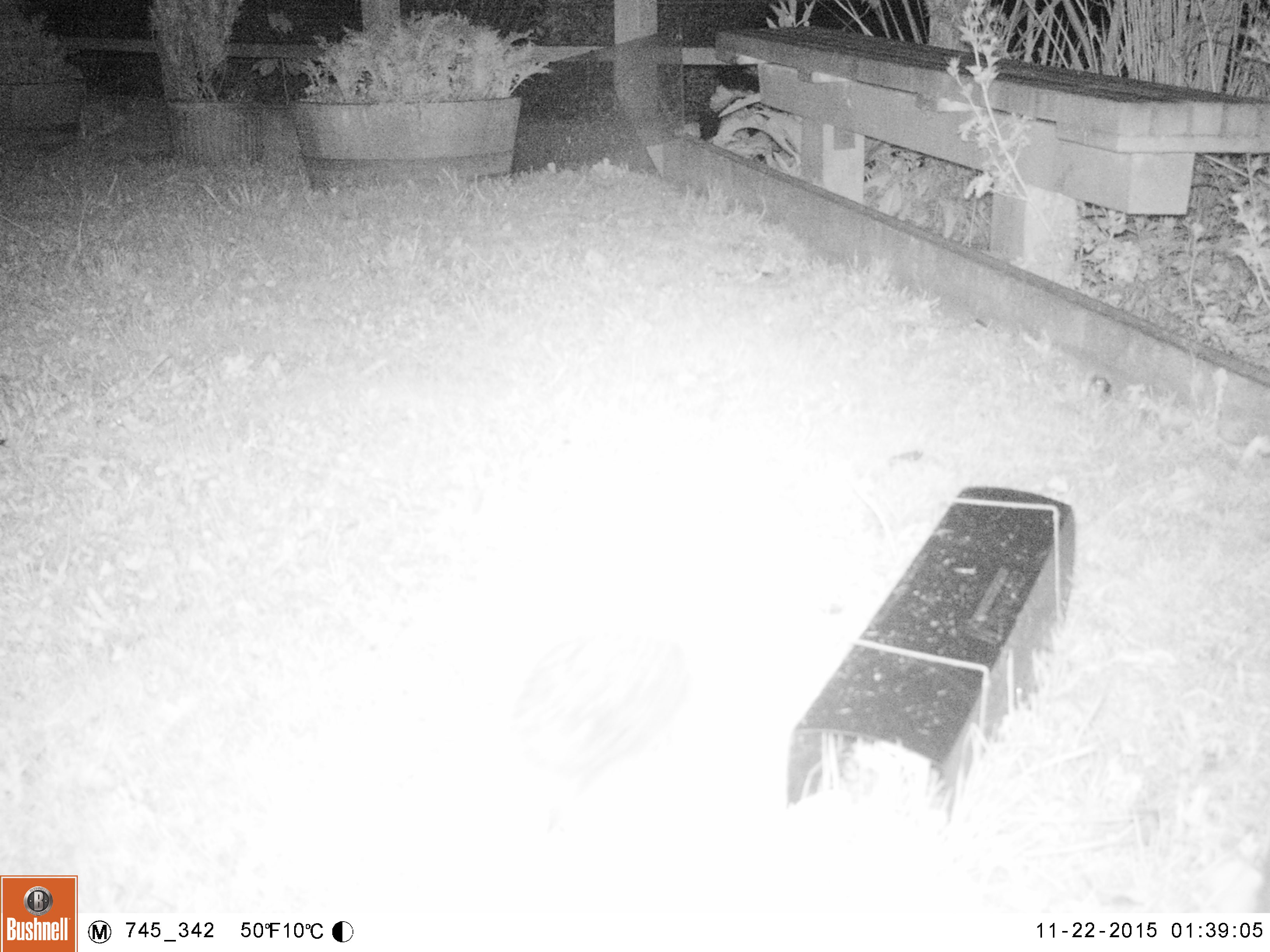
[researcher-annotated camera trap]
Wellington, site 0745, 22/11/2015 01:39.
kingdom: Animalia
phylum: Chordata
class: Mammalia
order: Eulipotyphla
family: Erinaceidae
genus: Erinaceus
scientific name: Erinaceus europaeus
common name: hedgehog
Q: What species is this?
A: Hedgehog (Erinaceus europaeus).